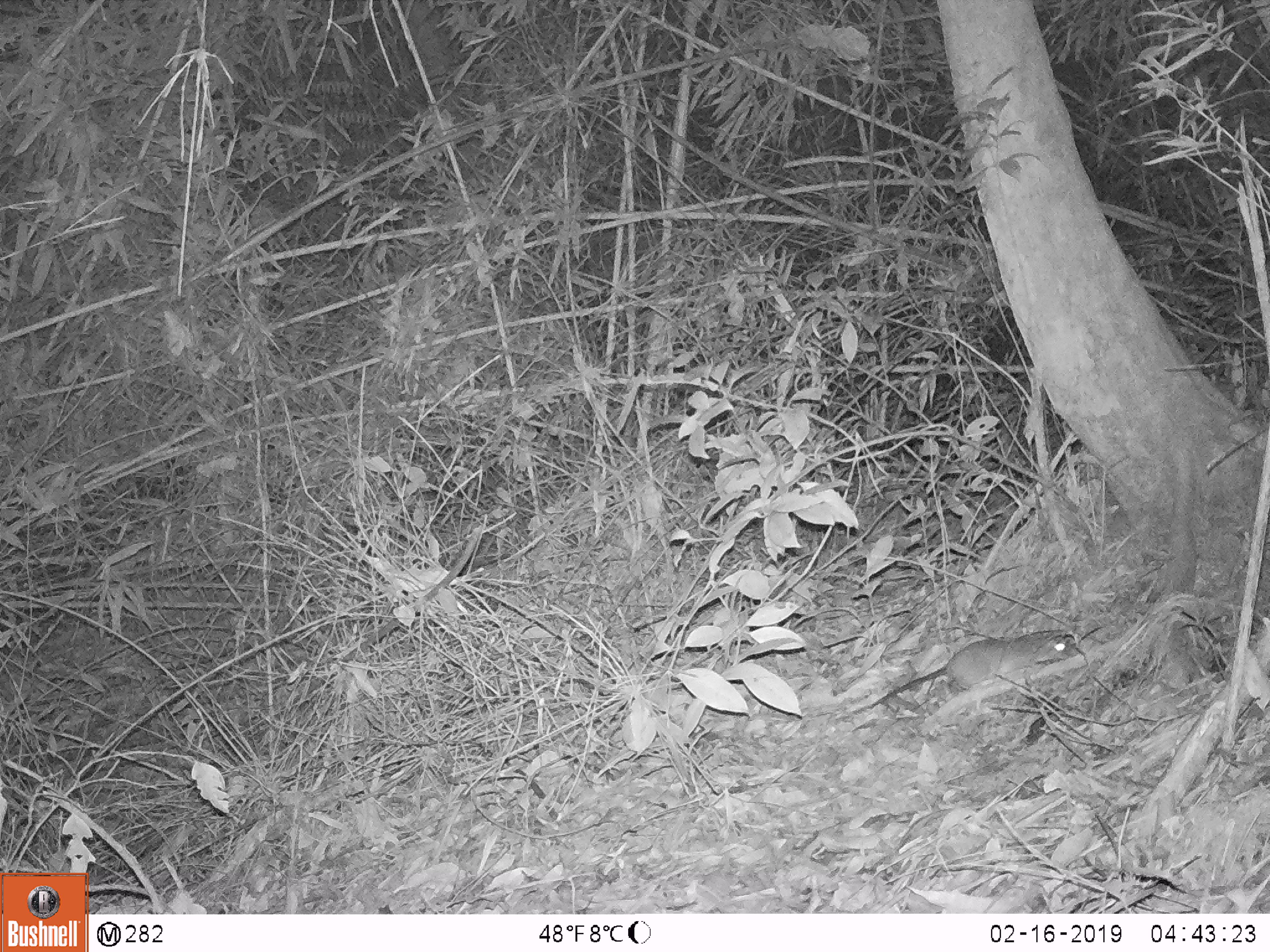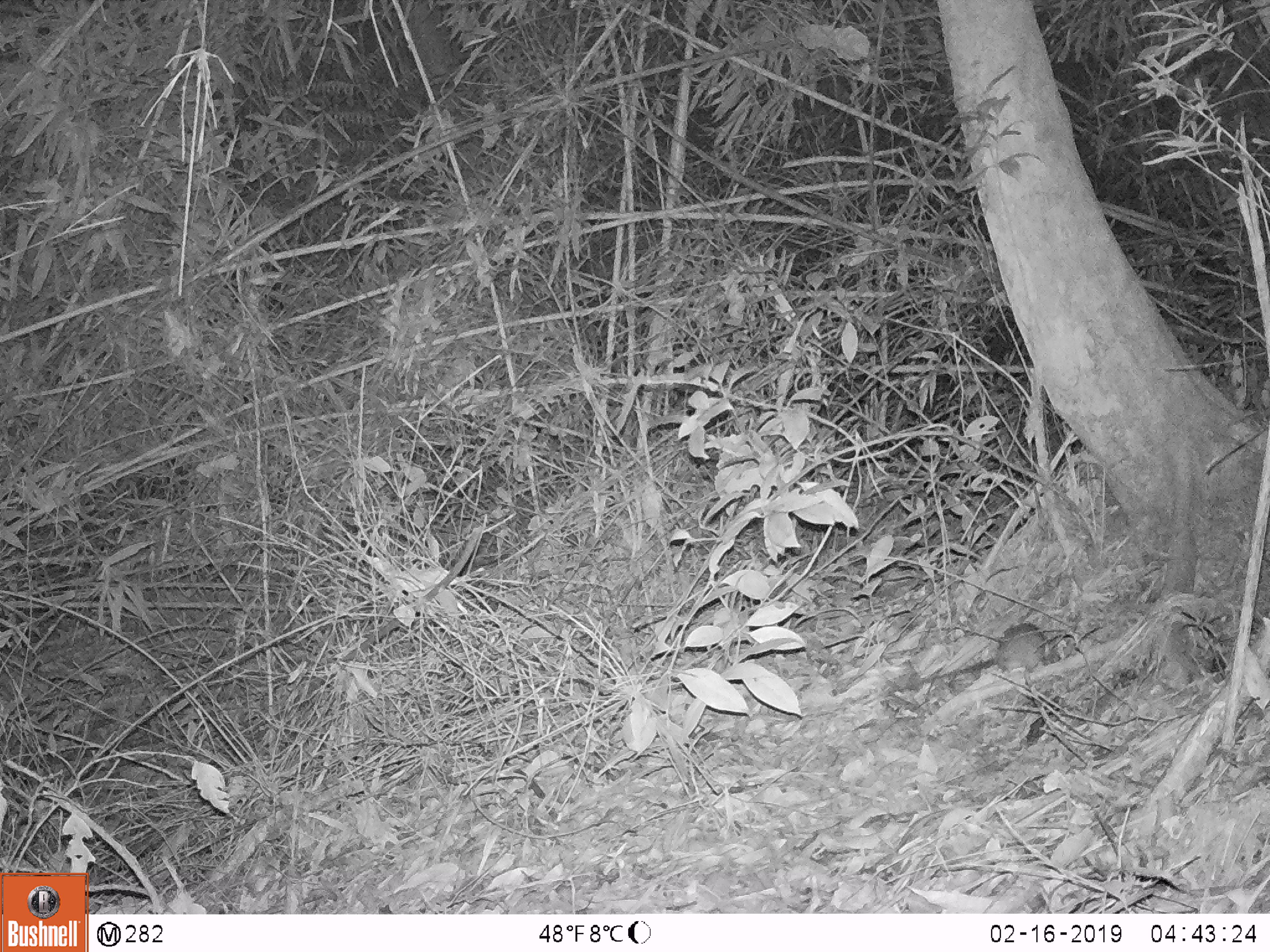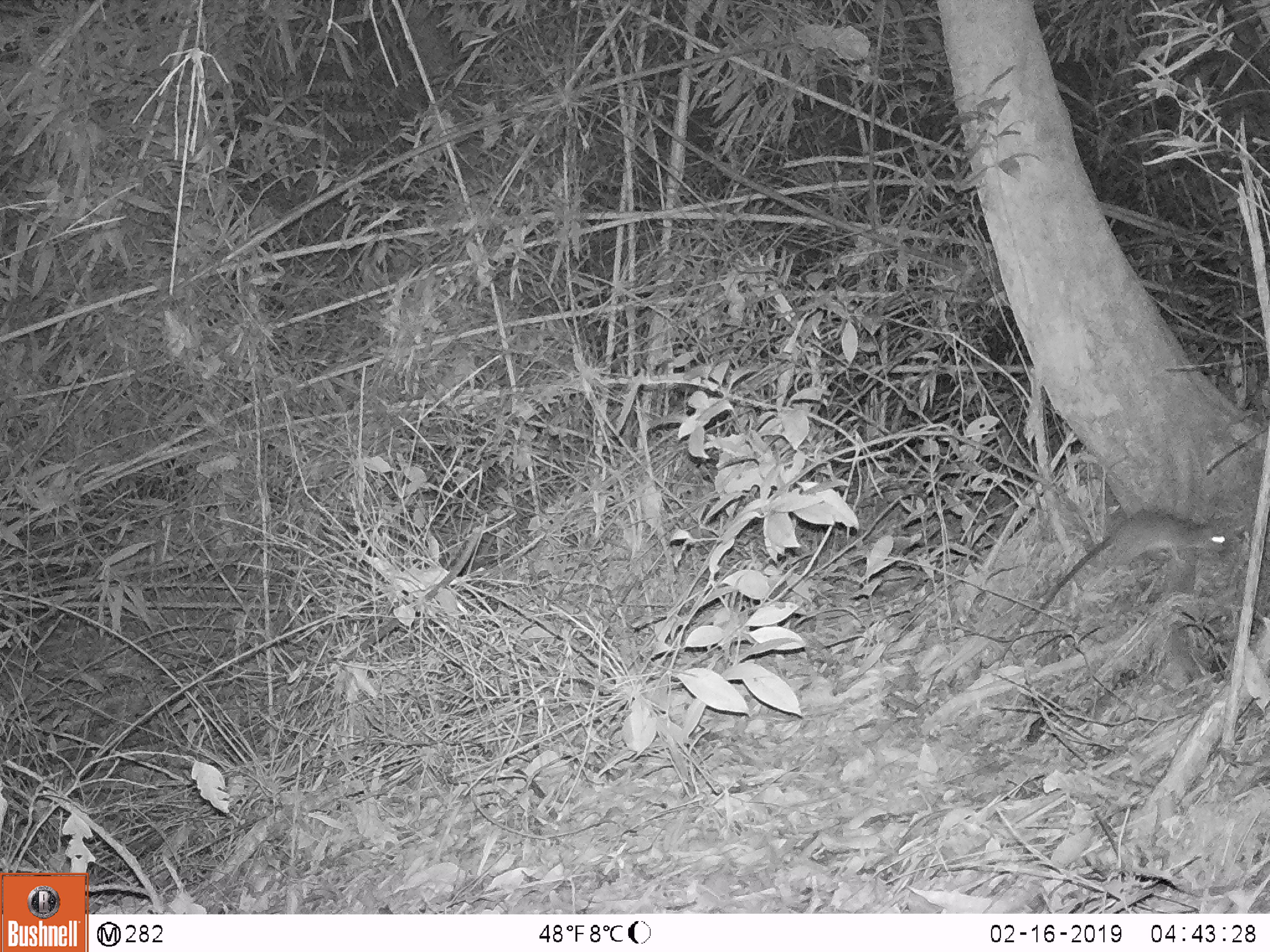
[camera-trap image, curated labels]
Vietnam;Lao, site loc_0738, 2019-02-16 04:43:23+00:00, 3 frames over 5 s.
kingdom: Animalia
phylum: Chordata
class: Mammalia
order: Rodentia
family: Muridae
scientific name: Muridae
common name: old-world mice and rats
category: unidentified murid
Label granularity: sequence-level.